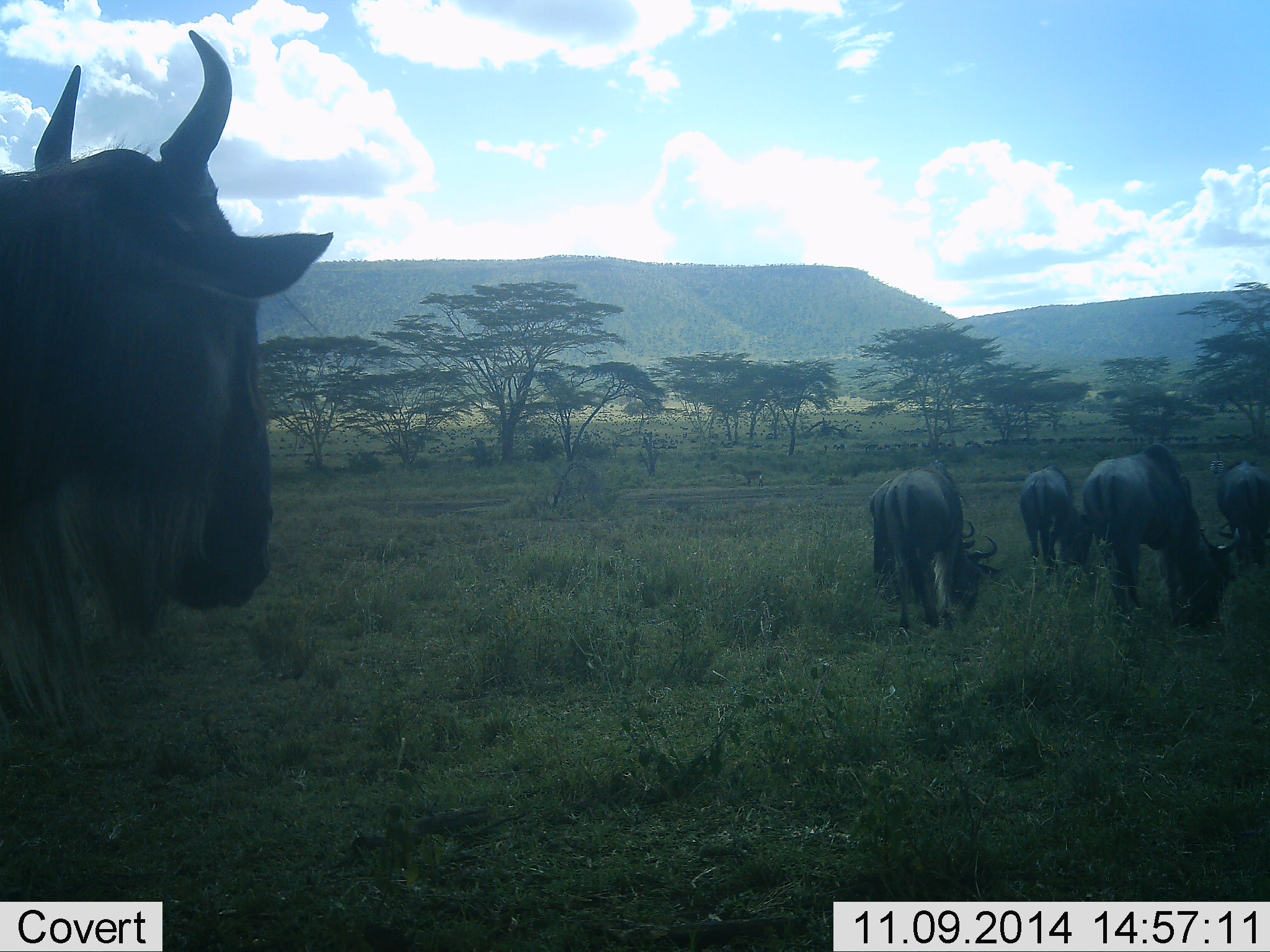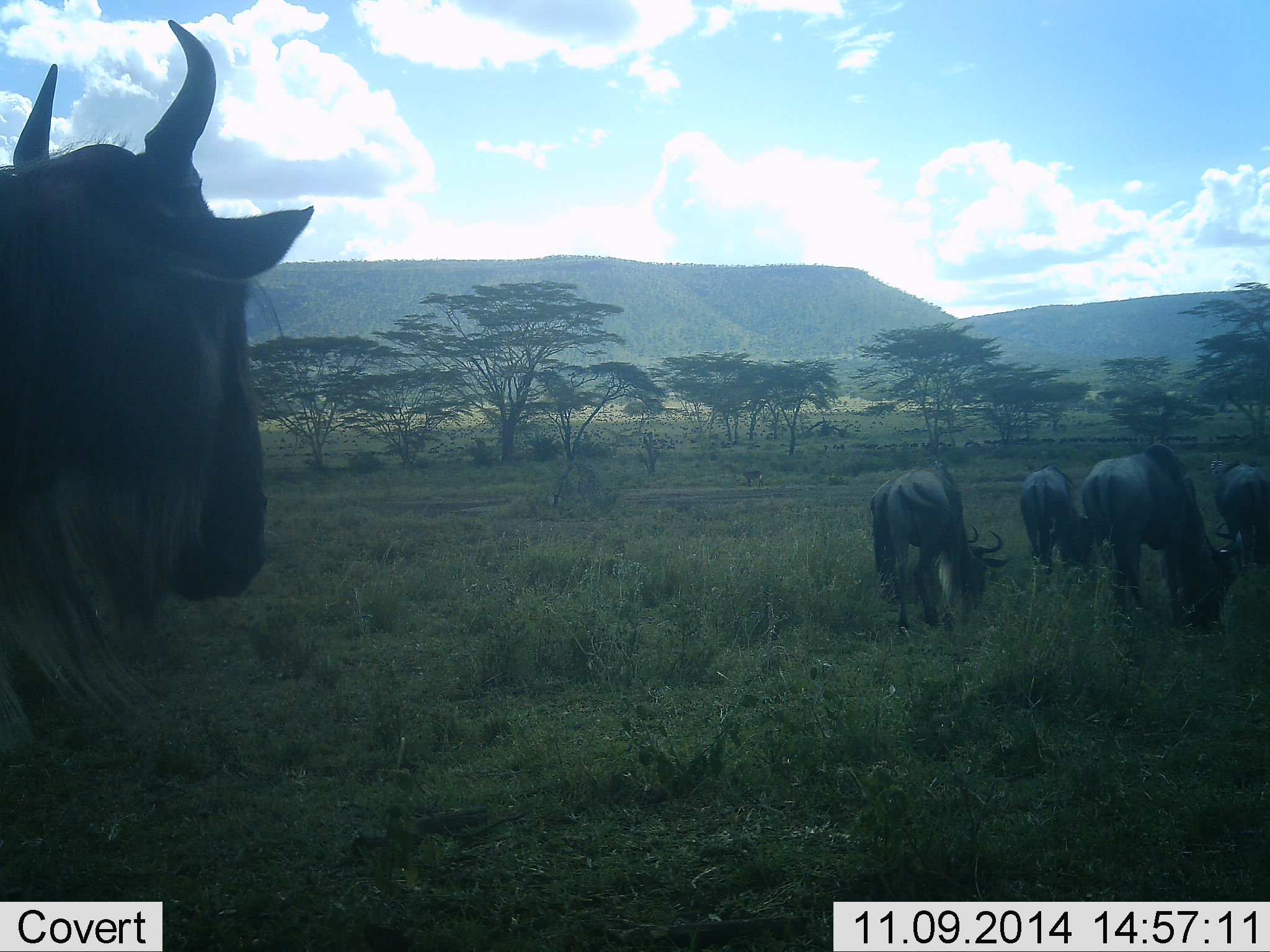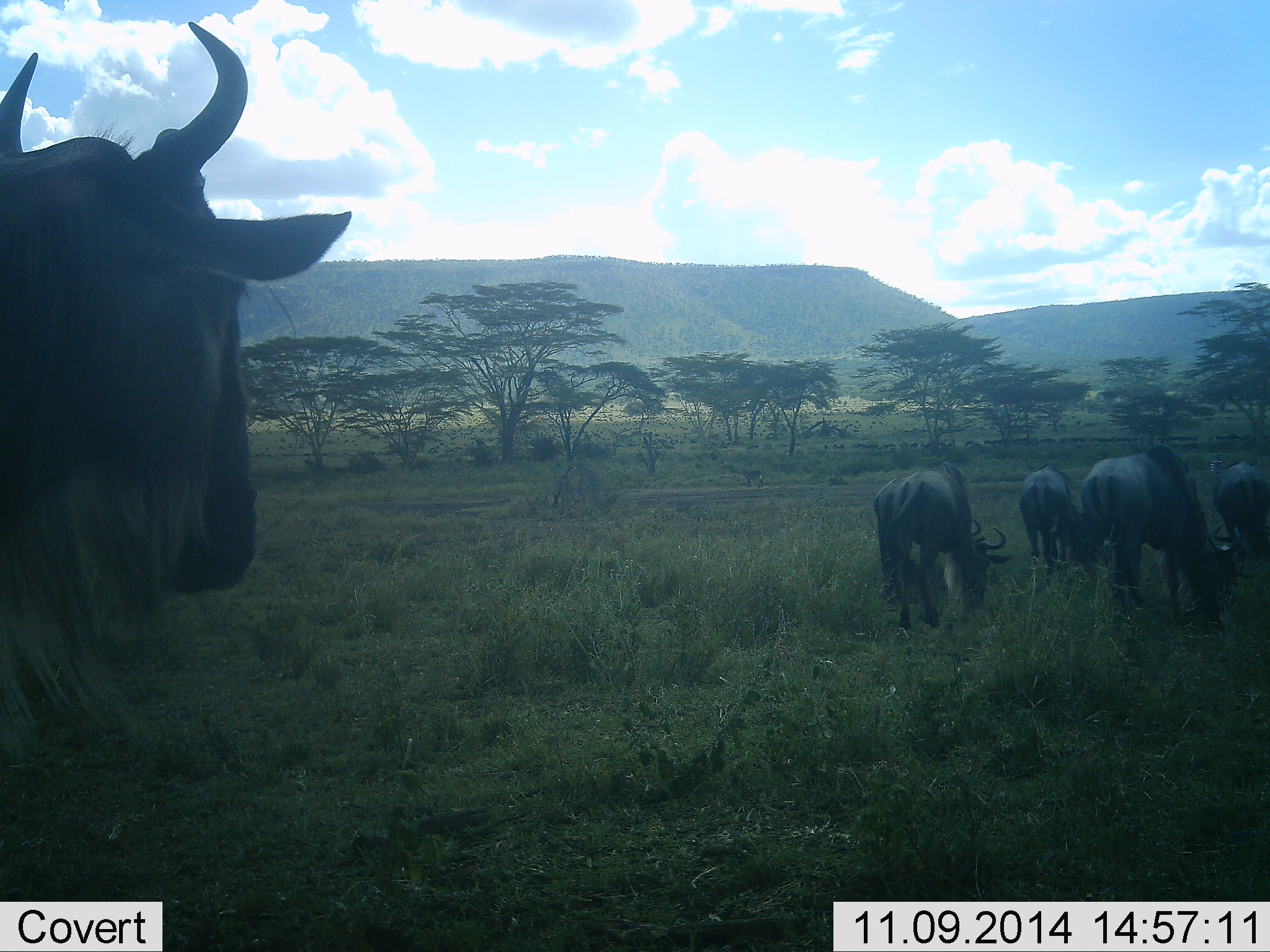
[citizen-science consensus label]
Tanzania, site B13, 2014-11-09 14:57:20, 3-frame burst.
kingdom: Animalia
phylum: Chordata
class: Mammalia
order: Artiodactyla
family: Bovidae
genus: Connochaetes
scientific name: Connochaetes taurinus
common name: blue wildebeest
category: wildebeest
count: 5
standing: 80%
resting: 10%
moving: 0%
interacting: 0%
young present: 0%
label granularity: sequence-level